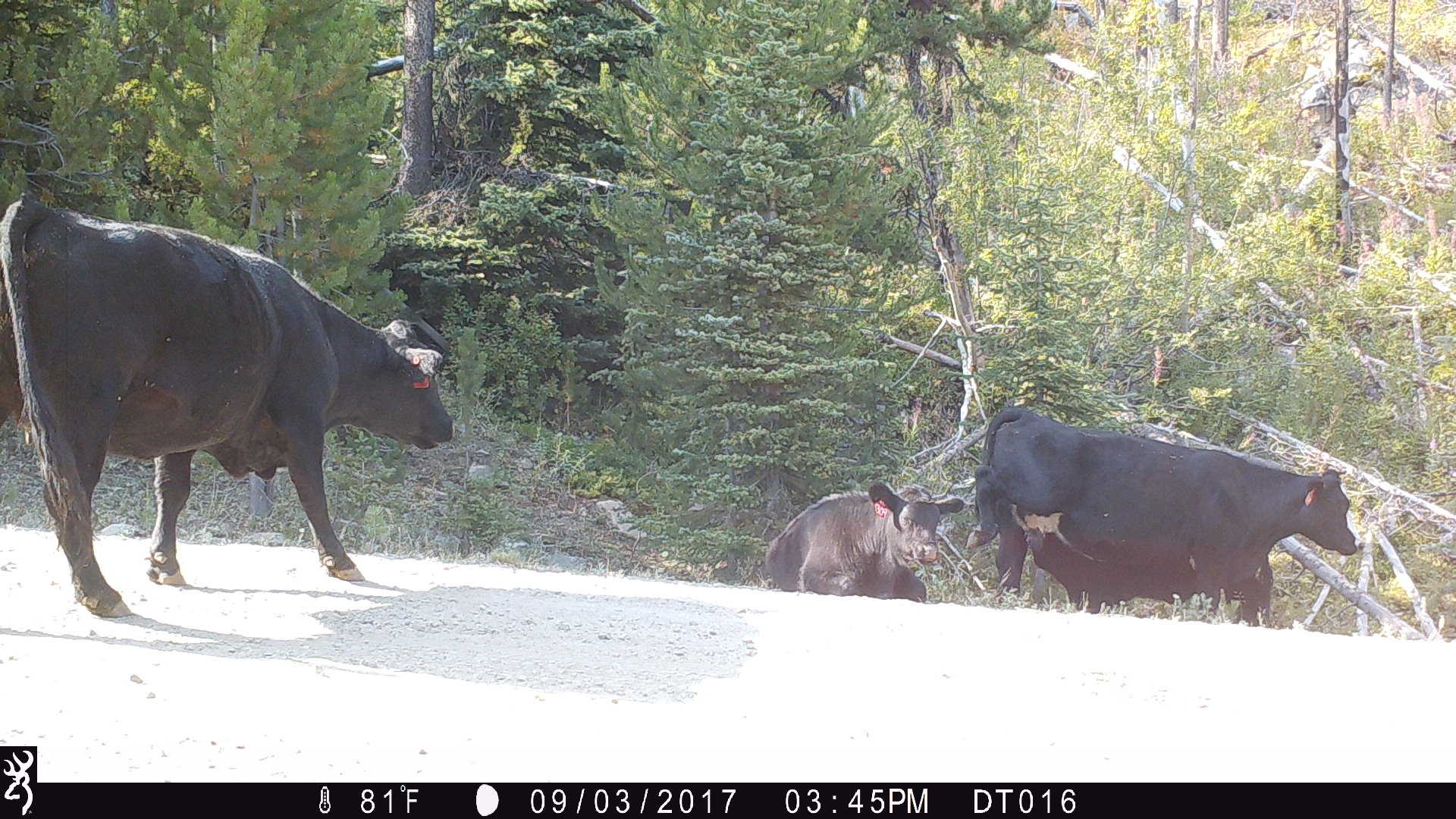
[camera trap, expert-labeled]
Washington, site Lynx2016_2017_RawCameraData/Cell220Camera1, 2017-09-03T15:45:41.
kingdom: Animalia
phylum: Chordata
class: Mammalia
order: Artiodactyla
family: Bovidae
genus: Bos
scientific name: Bos taurus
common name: domestic cattle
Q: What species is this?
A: Domestic cattle (Bos taurus).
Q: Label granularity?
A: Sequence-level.